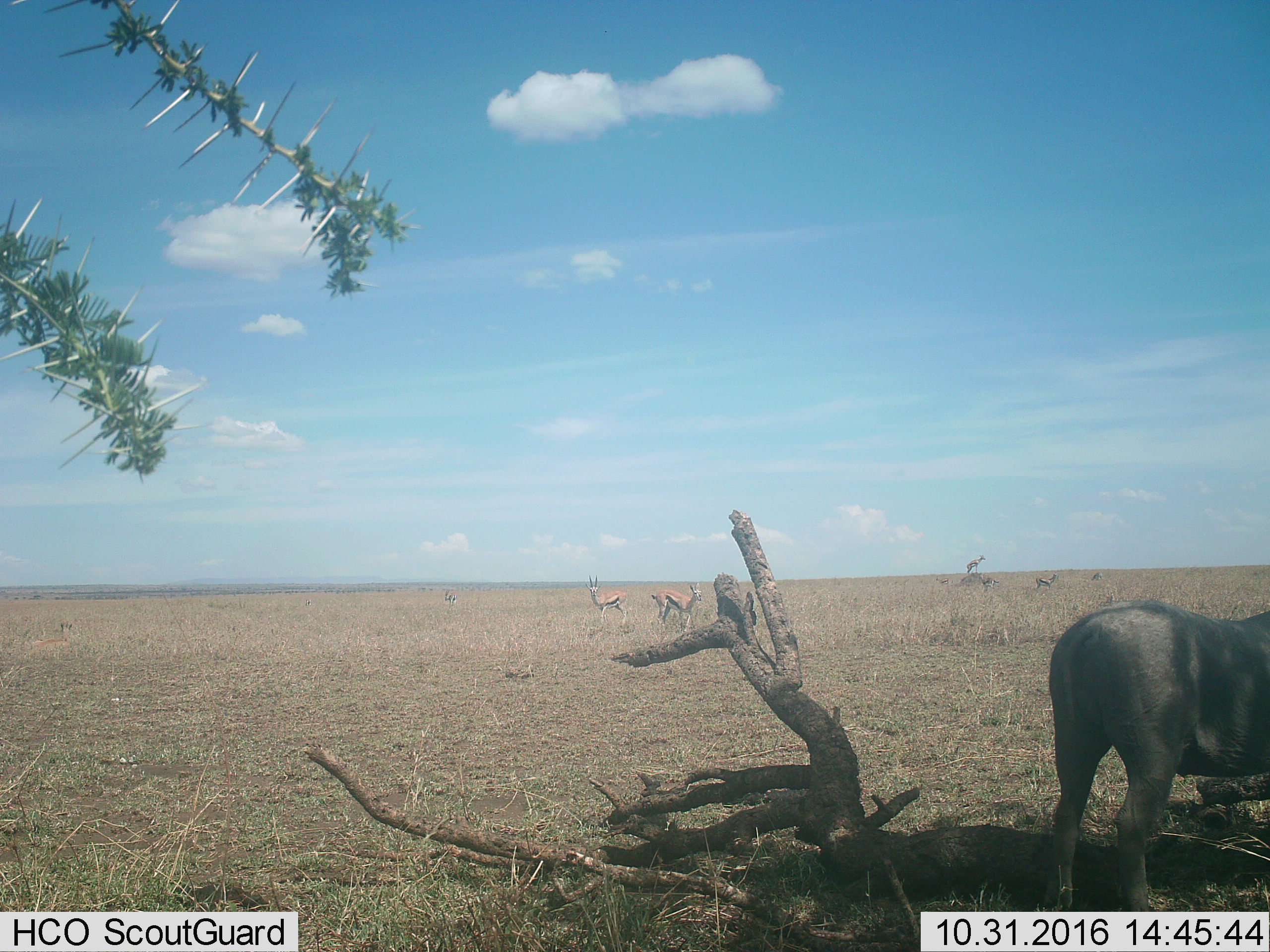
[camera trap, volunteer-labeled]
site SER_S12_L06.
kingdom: Animalia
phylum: Chordata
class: Mammalia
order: Artiodactyla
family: Bovidae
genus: Eudorcas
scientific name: Eudorcas thomsonii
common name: thomson's gazelle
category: gazellethomsons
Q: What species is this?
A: Gazellethomsons (thomson's gazelle) (Eudorcas thomsonii).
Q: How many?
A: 9.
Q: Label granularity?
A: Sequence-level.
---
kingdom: Animalia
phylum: Chordata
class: Mammalia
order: Artiodactyla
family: Suidae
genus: Phacochoerus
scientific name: Phacochoerus africanus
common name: warthog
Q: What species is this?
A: Warthog (Phacochoerus africanus).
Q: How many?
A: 1.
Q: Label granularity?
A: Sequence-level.